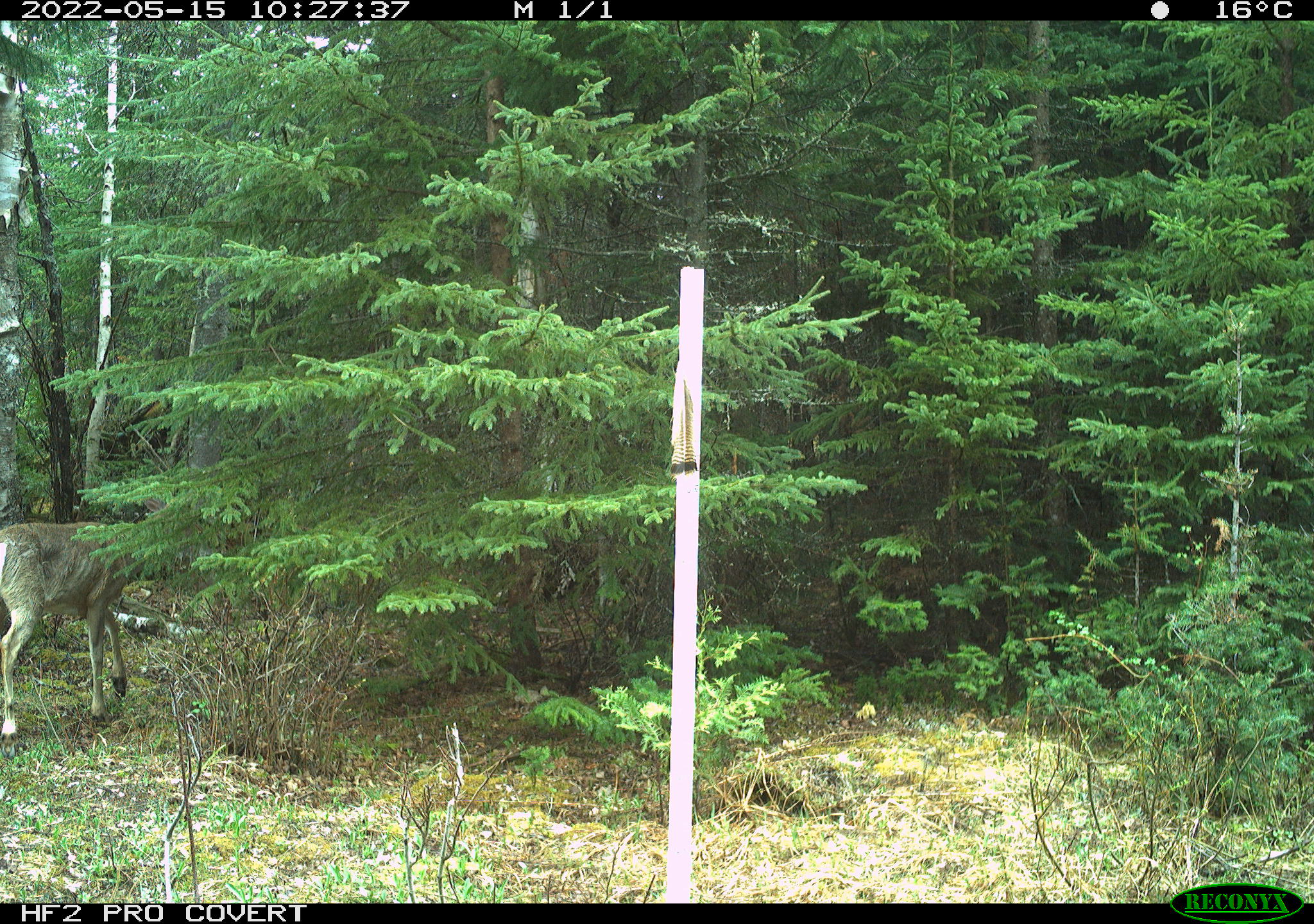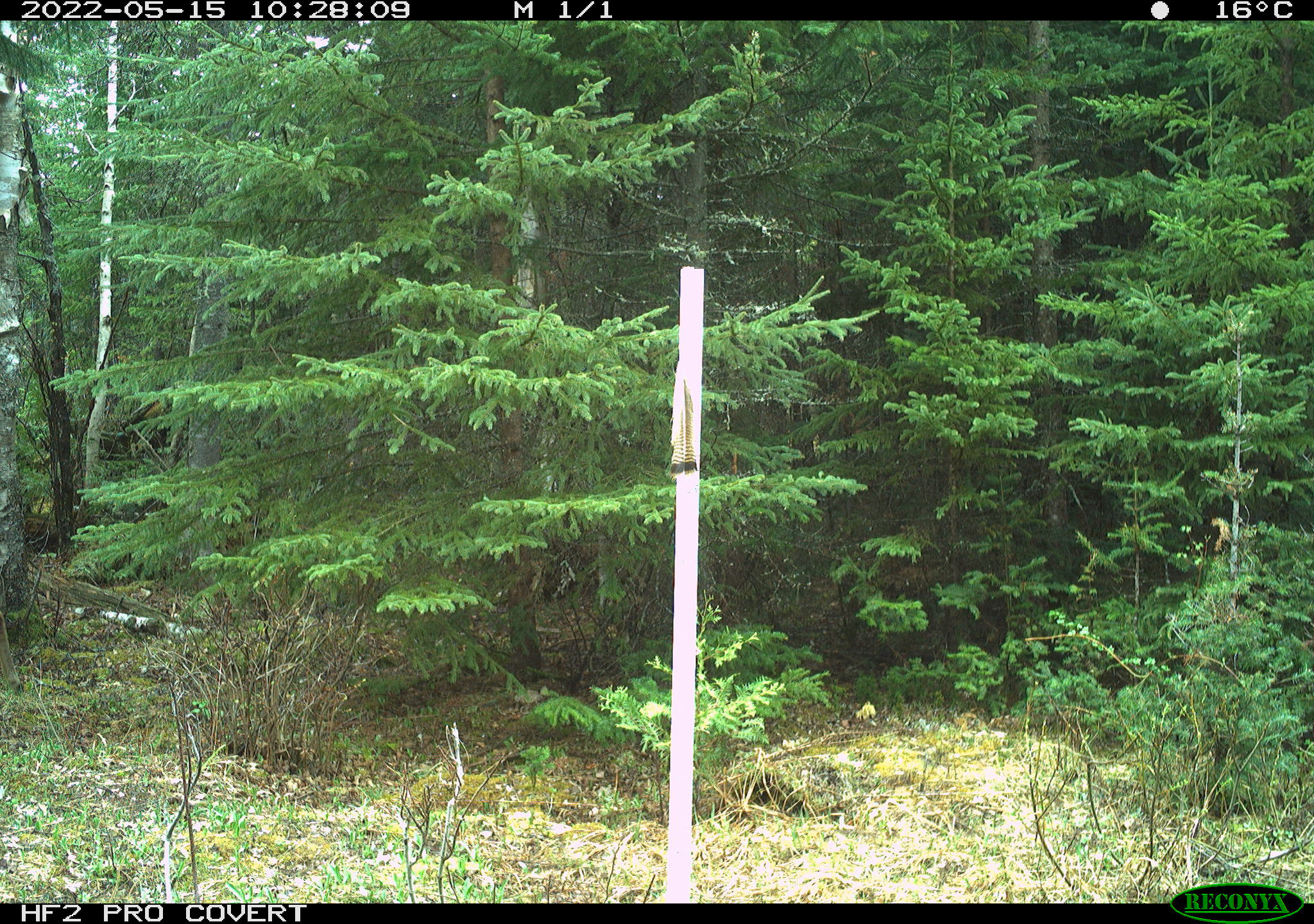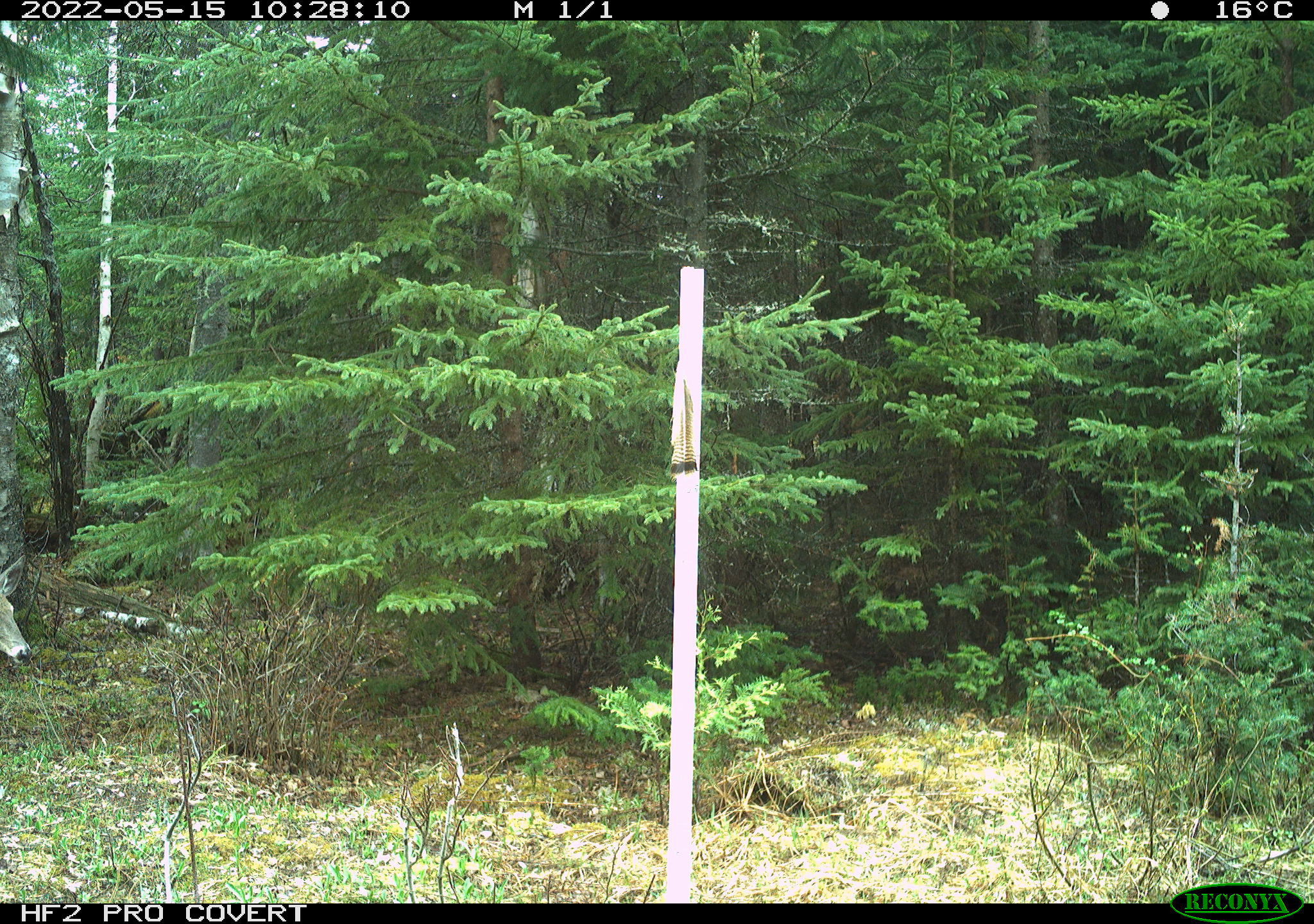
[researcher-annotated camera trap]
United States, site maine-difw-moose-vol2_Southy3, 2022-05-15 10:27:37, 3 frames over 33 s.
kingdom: Animalia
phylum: Chordata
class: Mammalia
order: Artiodactyla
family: Cervidae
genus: Odocoileus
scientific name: Odocoileus virginianus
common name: white-tailed deer